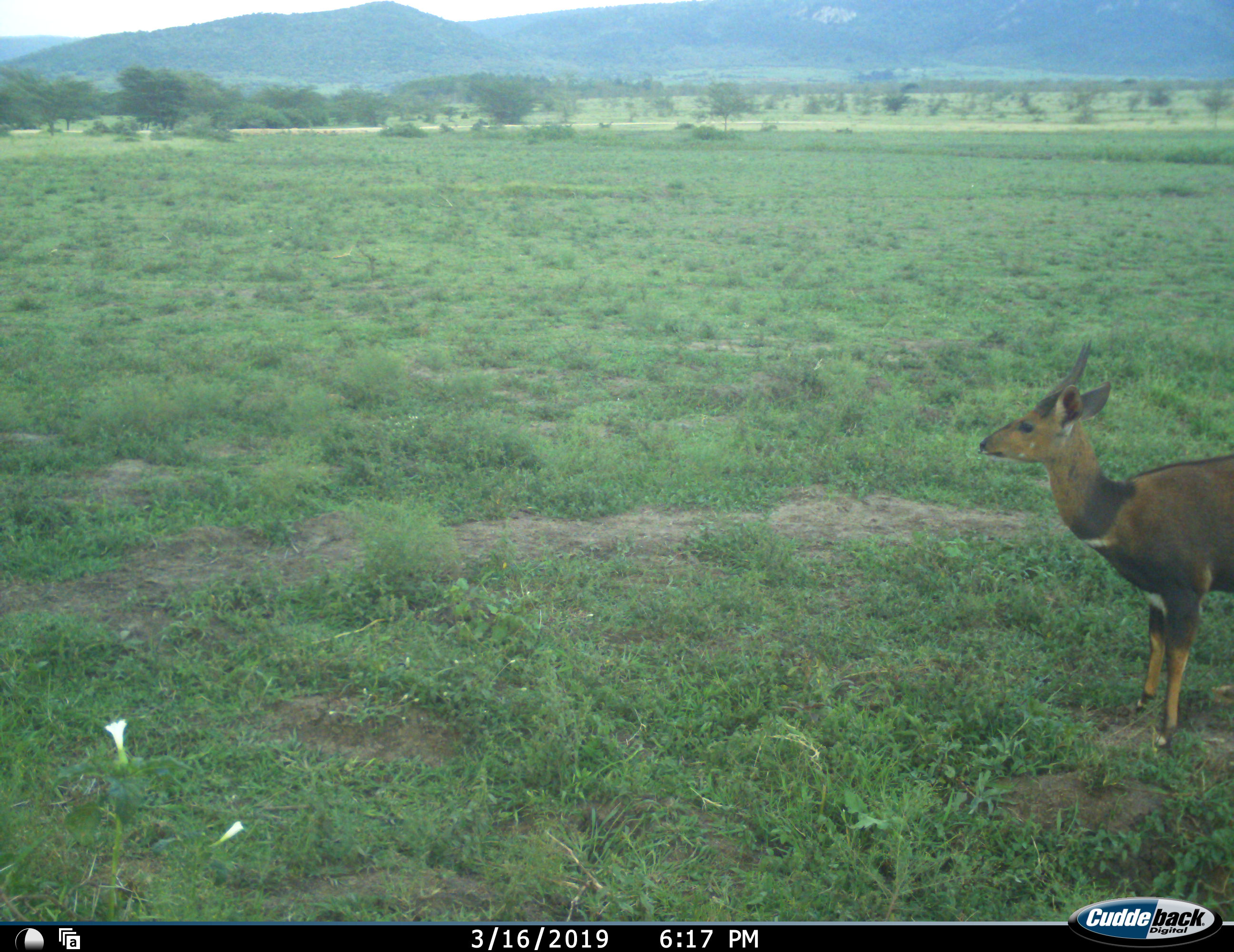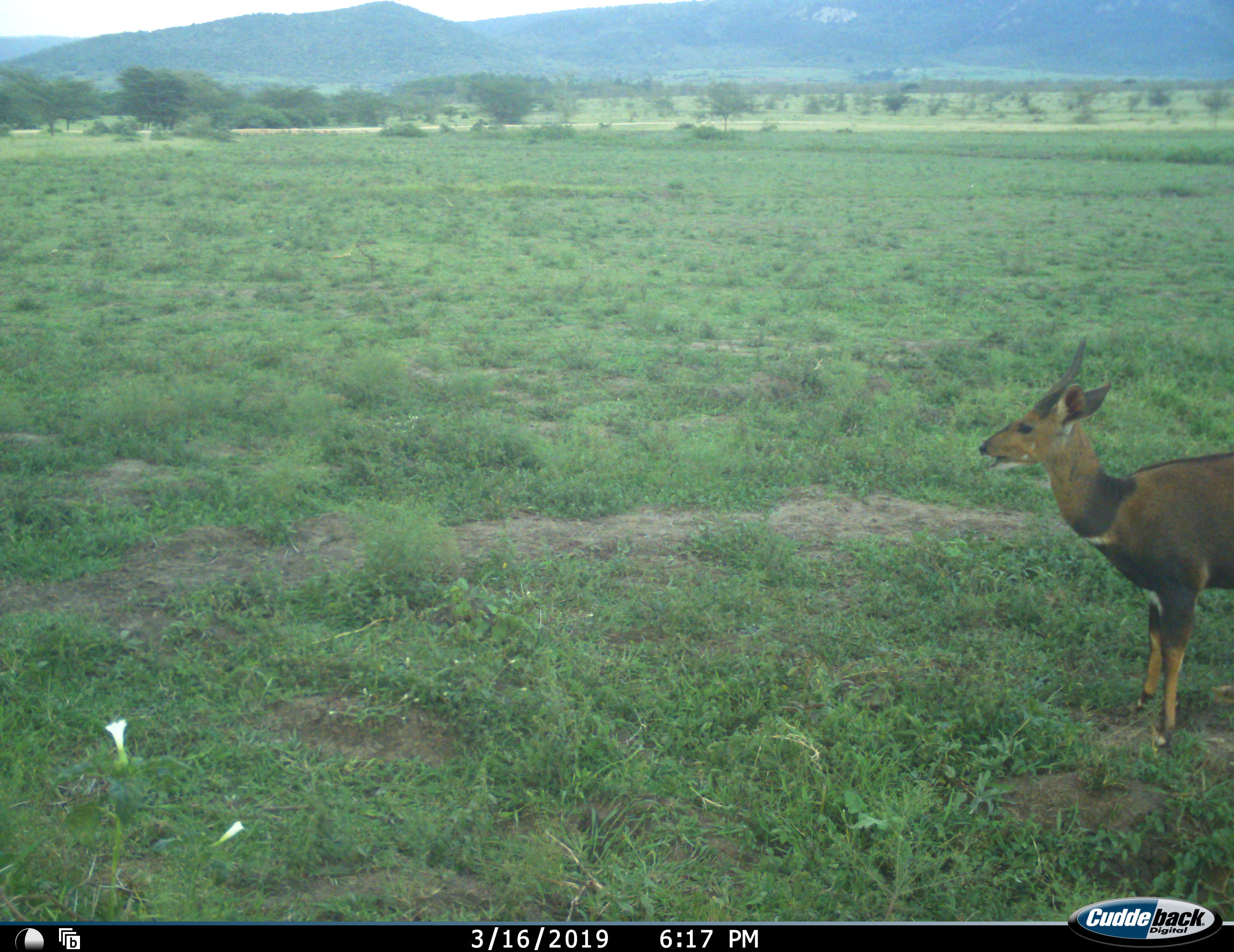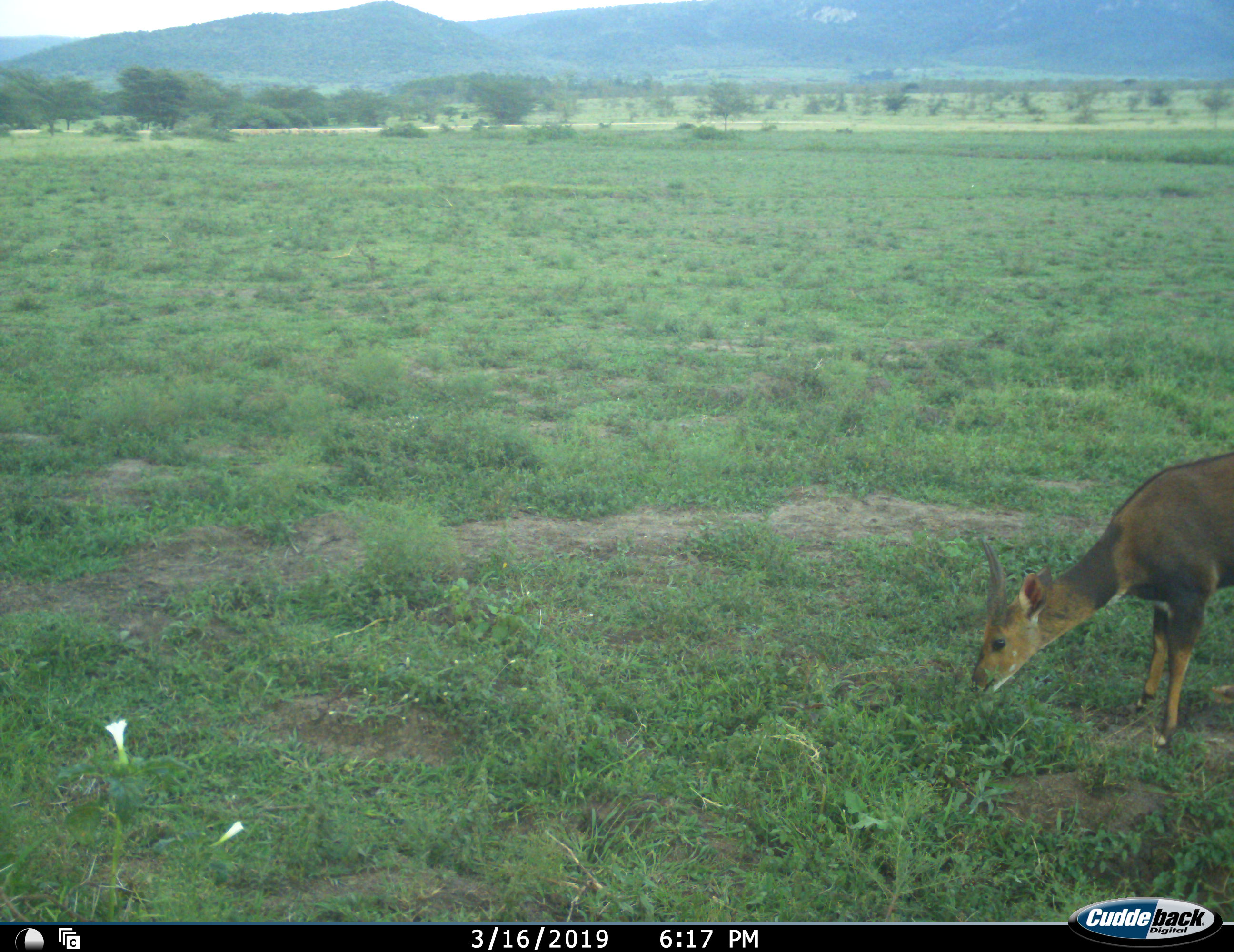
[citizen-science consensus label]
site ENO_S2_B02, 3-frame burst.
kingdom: Animalia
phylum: Chordata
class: Mammalia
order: Artiodactyla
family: Bovidae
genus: Tragelaphus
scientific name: Tragelaphus scriptus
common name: bushbuck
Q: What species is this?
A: Bushbuck (Tragelaphus scriptus).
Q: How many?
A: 1.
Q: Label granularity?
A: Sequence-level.